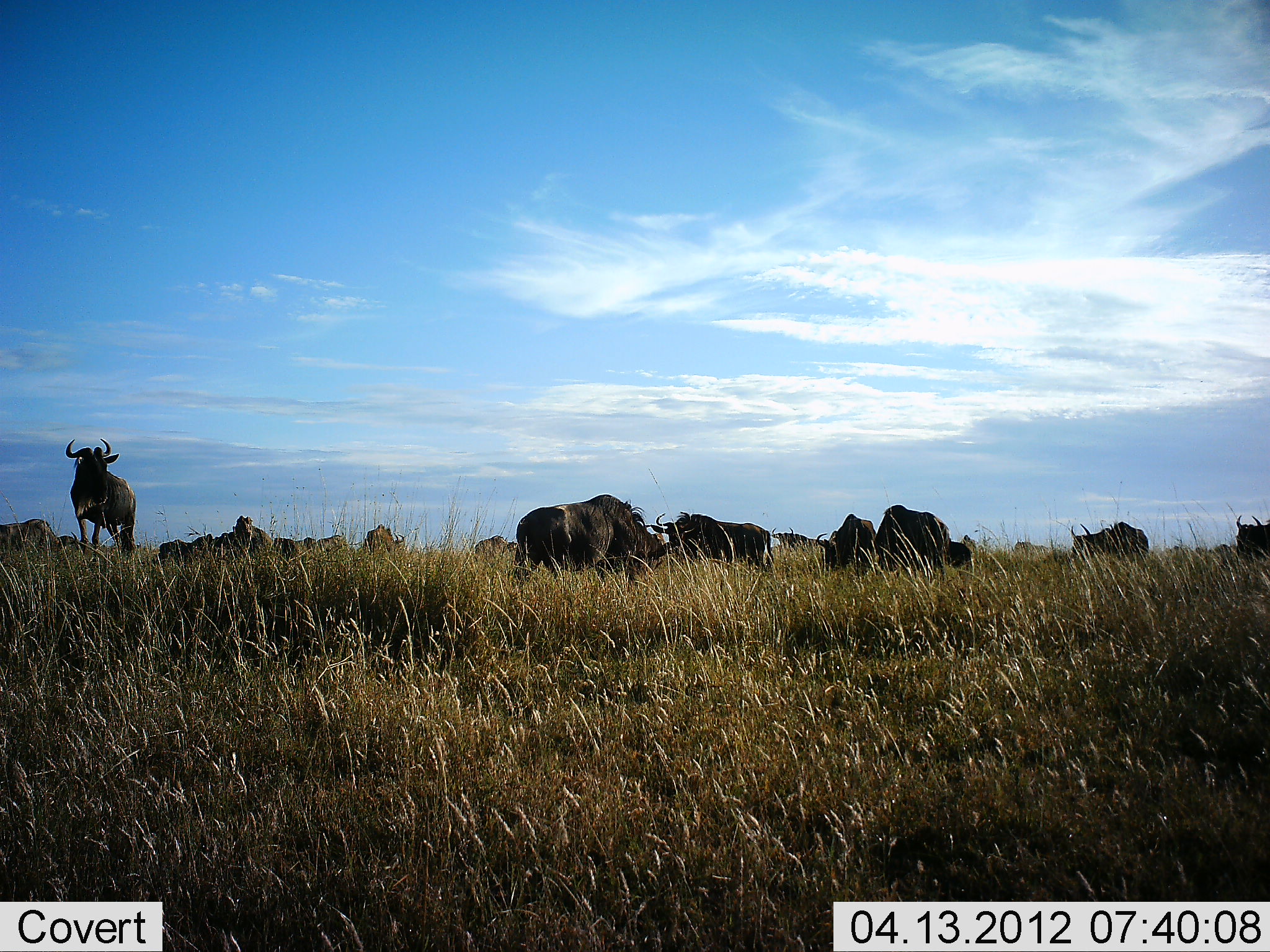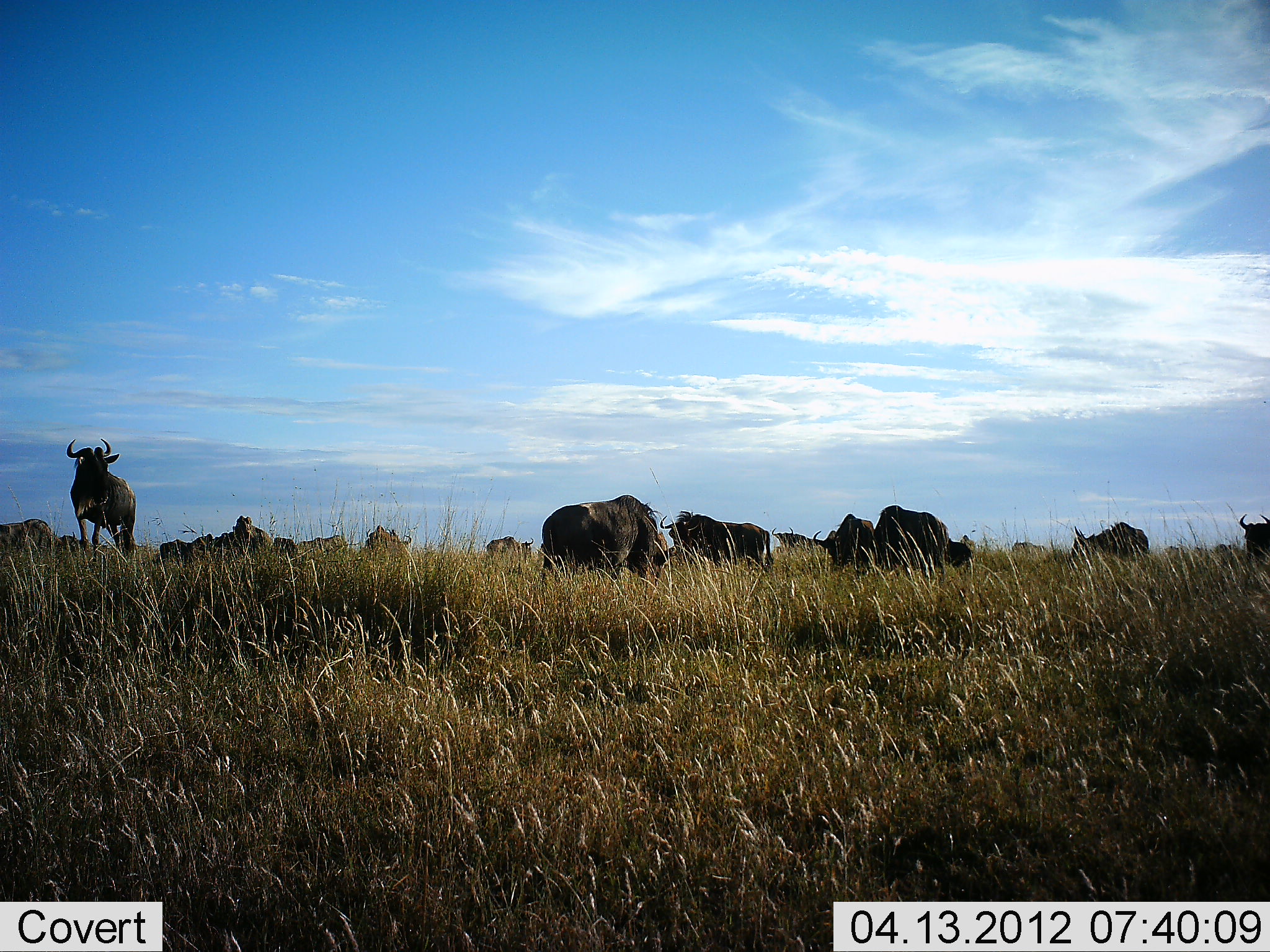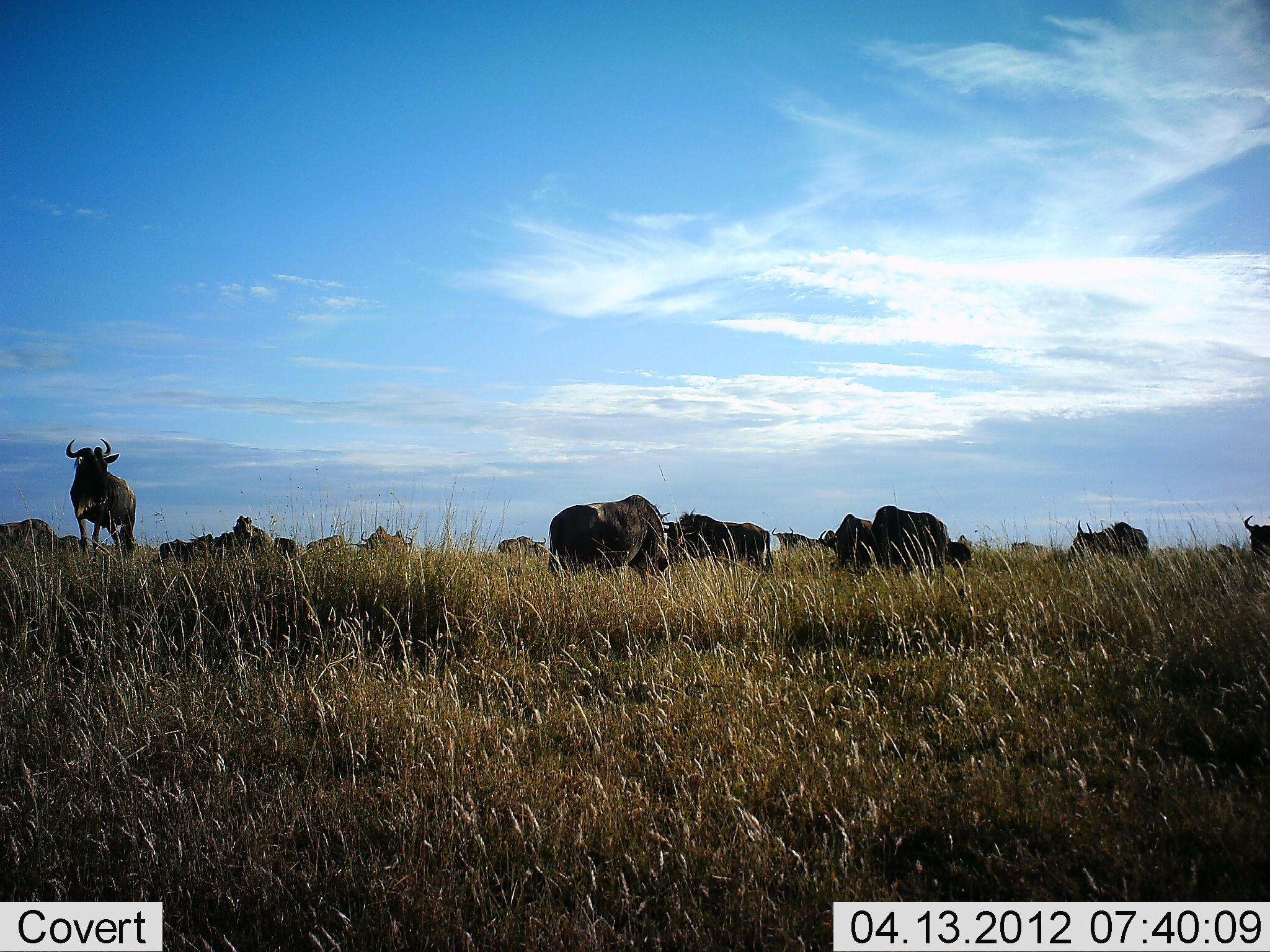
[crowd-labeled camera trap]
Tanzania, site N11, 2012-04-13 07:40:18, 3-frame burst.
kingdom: Animalia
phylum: Chordata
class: Mammalia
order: Artiodactyla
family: Bovidae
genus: Connochaetes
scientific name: Connochaetes taurinus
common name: blue wildebeest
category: wildebeest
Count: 11-50.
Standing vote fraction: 62%.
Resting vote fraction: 17%.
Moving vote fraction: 21%.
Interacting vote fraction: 0%.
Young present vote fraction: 0%.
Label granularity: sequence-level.